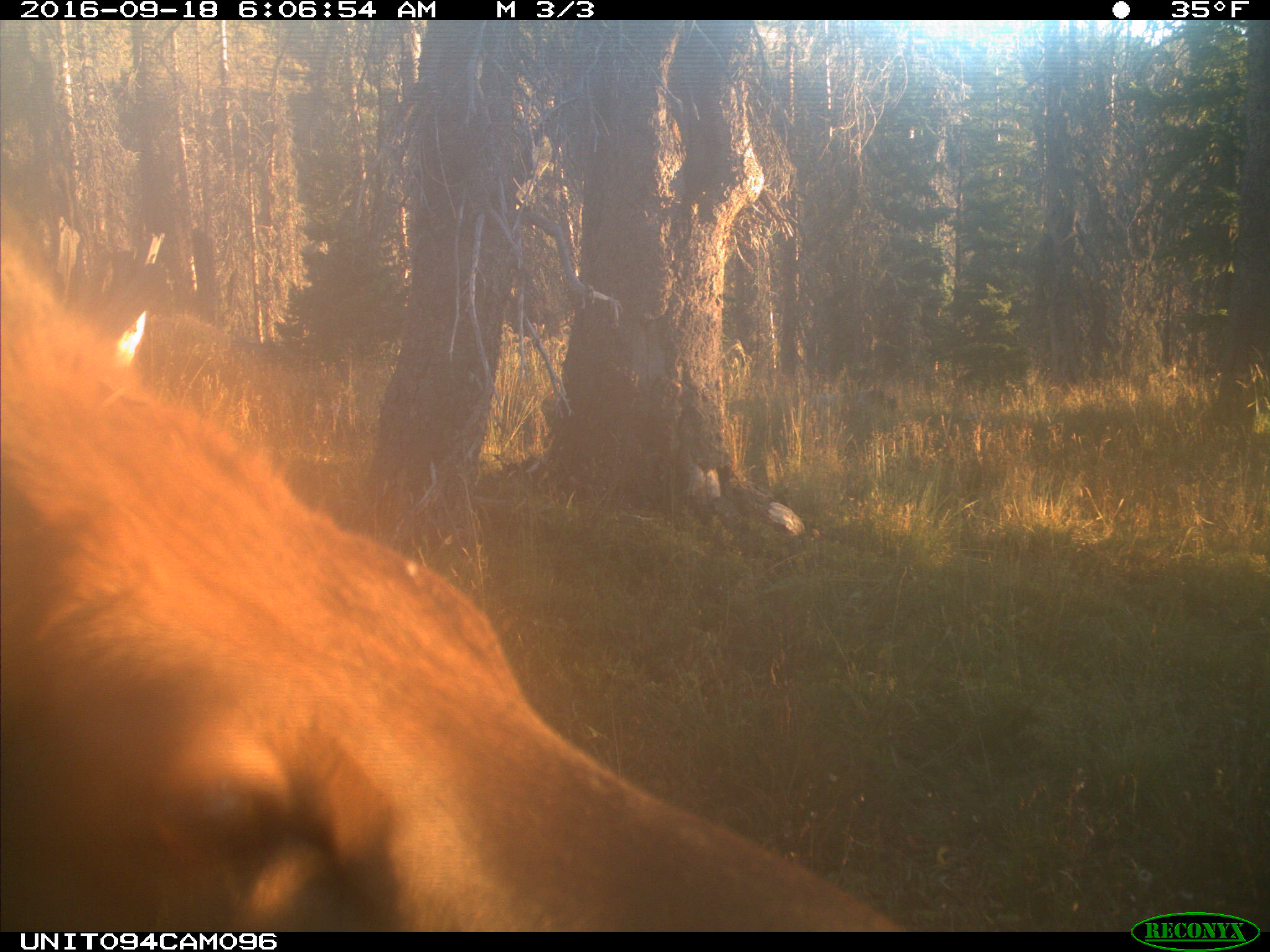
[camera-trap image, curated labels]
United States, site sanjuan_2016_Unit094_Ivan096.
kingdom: Animalia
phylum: Chordata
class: Mammalia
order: Artiodactyla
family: Cervidae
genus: Cervus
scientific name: Cervus elaphus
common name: red deer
Cervus elaphus (red deer).